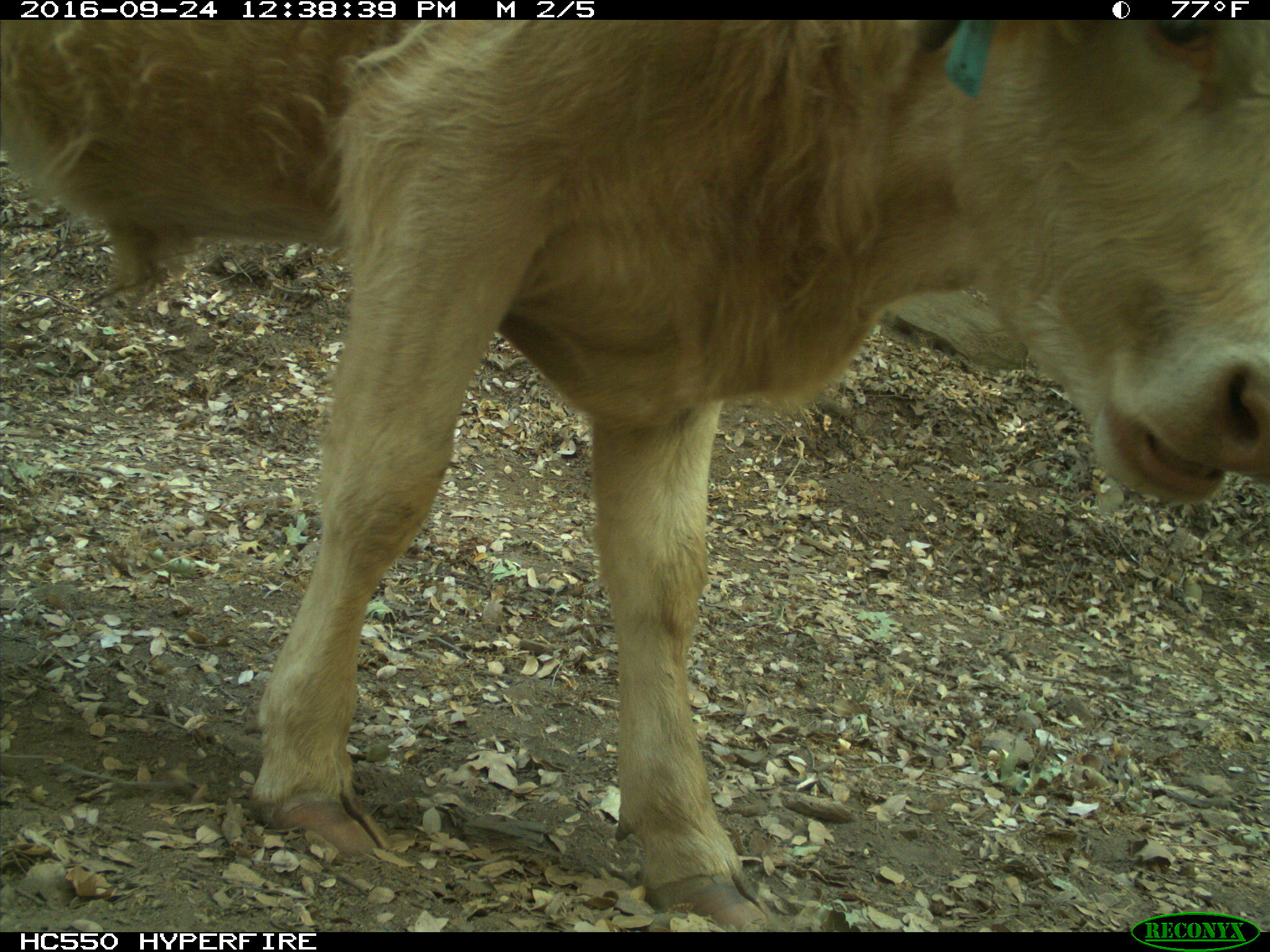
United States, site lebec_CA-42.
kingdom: Animalia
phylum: Chordata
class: Mammalia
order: Artiodactyla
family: Bovidae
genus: Bos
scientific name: Bos taurus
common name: domestic cow